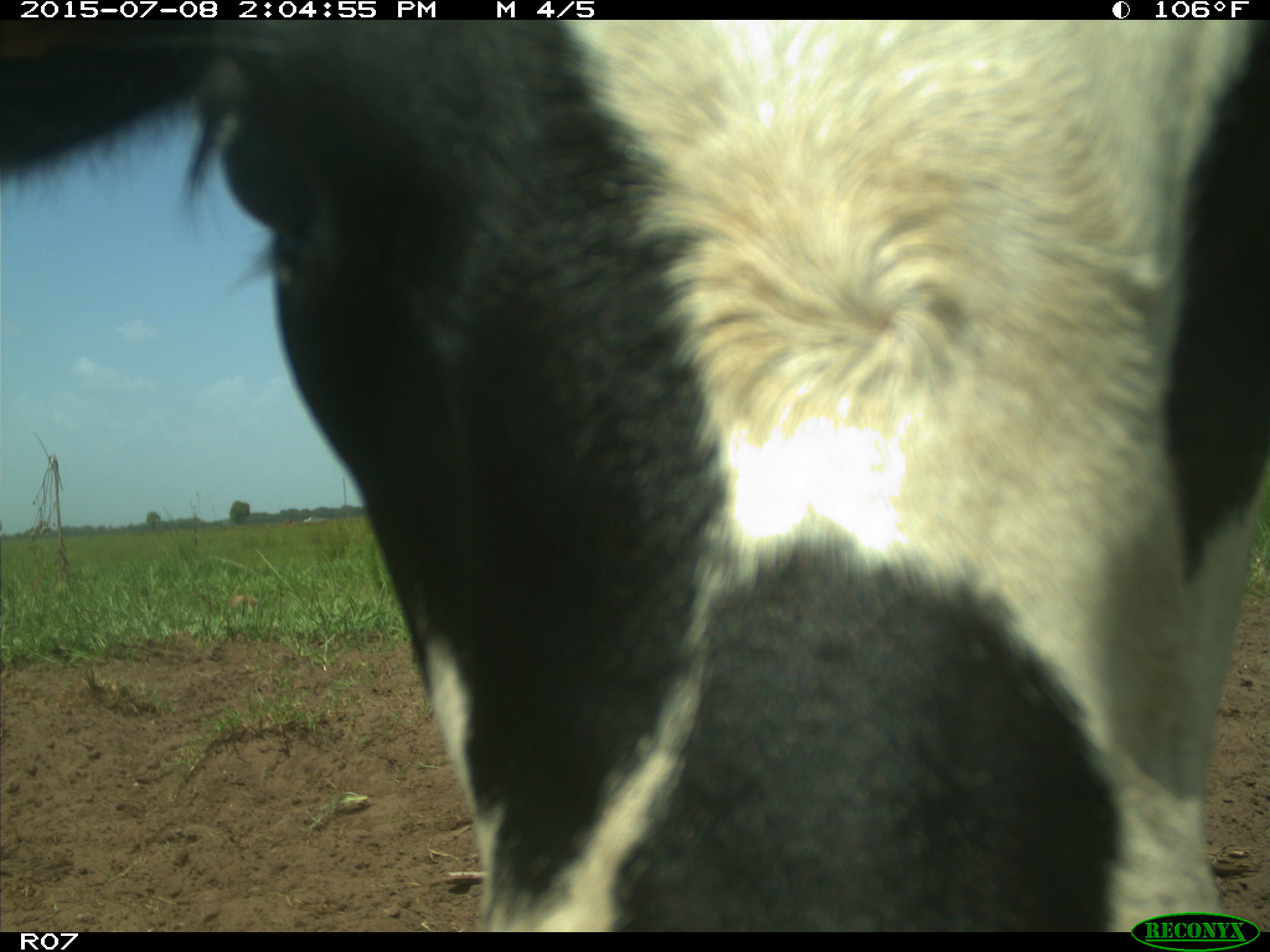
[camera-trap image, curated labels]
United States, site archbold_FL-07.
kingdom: Animalia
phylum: Chordata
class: Mammalia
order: Artiodactyla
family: Bovidae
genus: Bos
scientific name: Bos taurus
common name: domestic cow